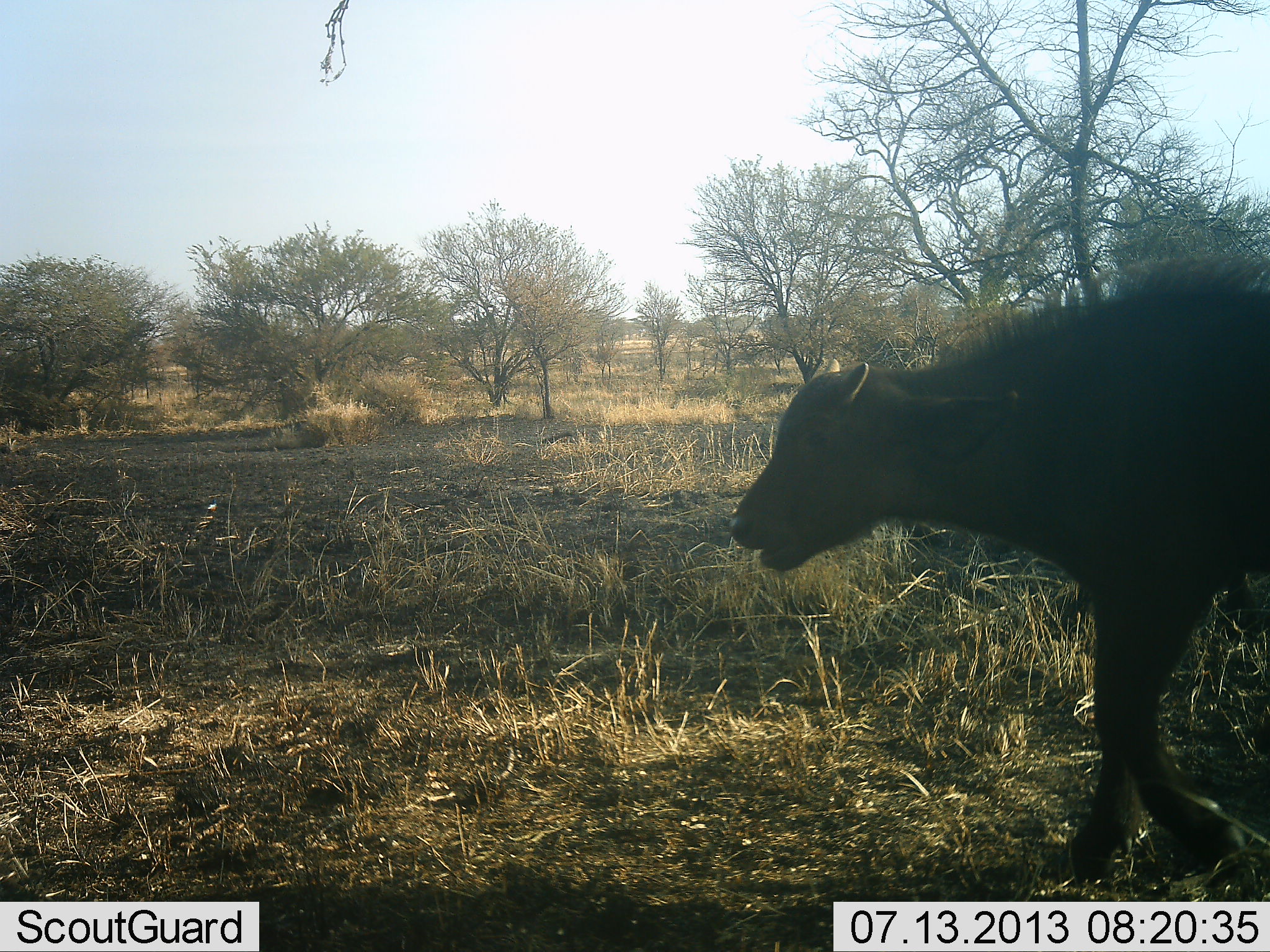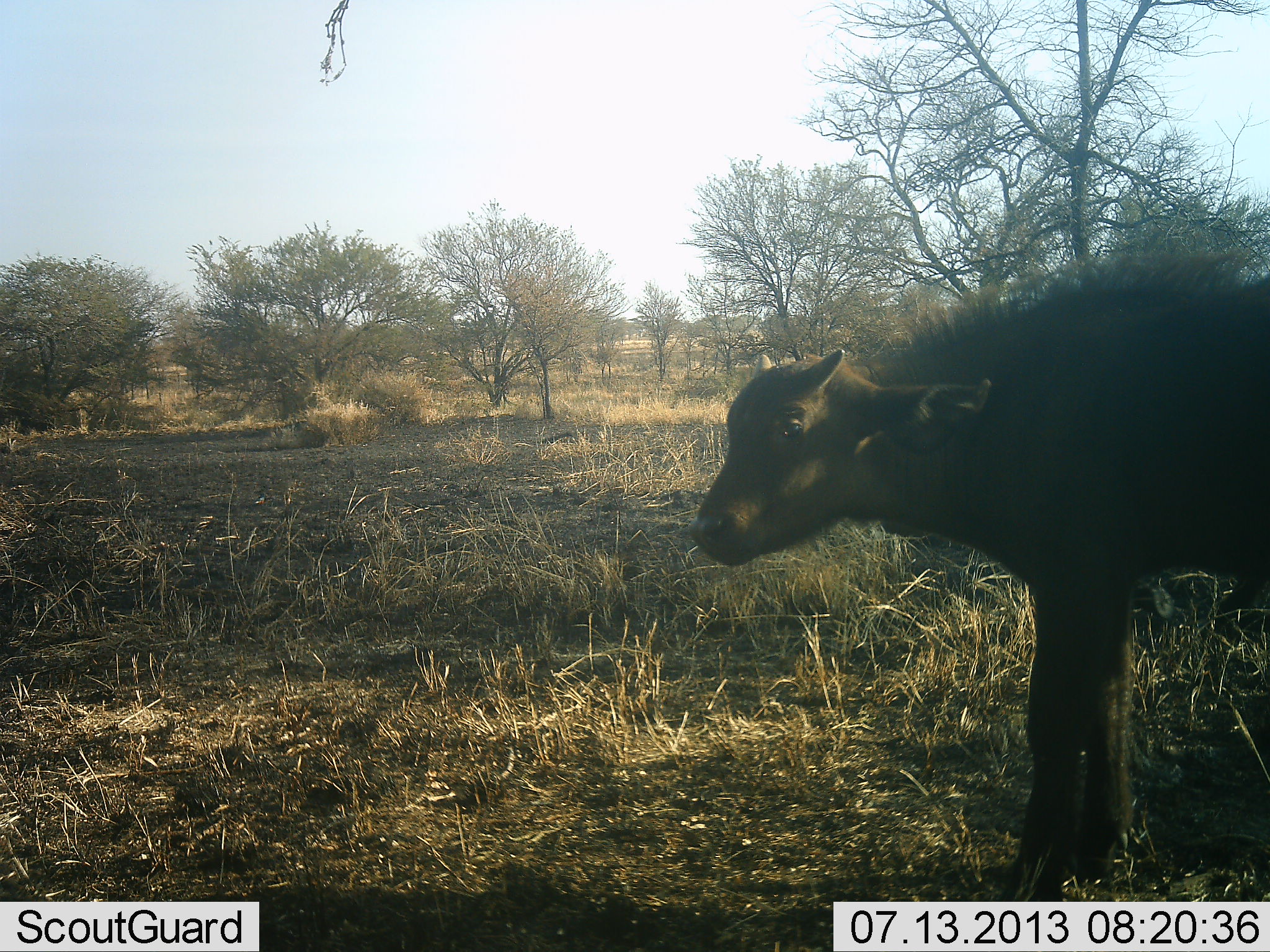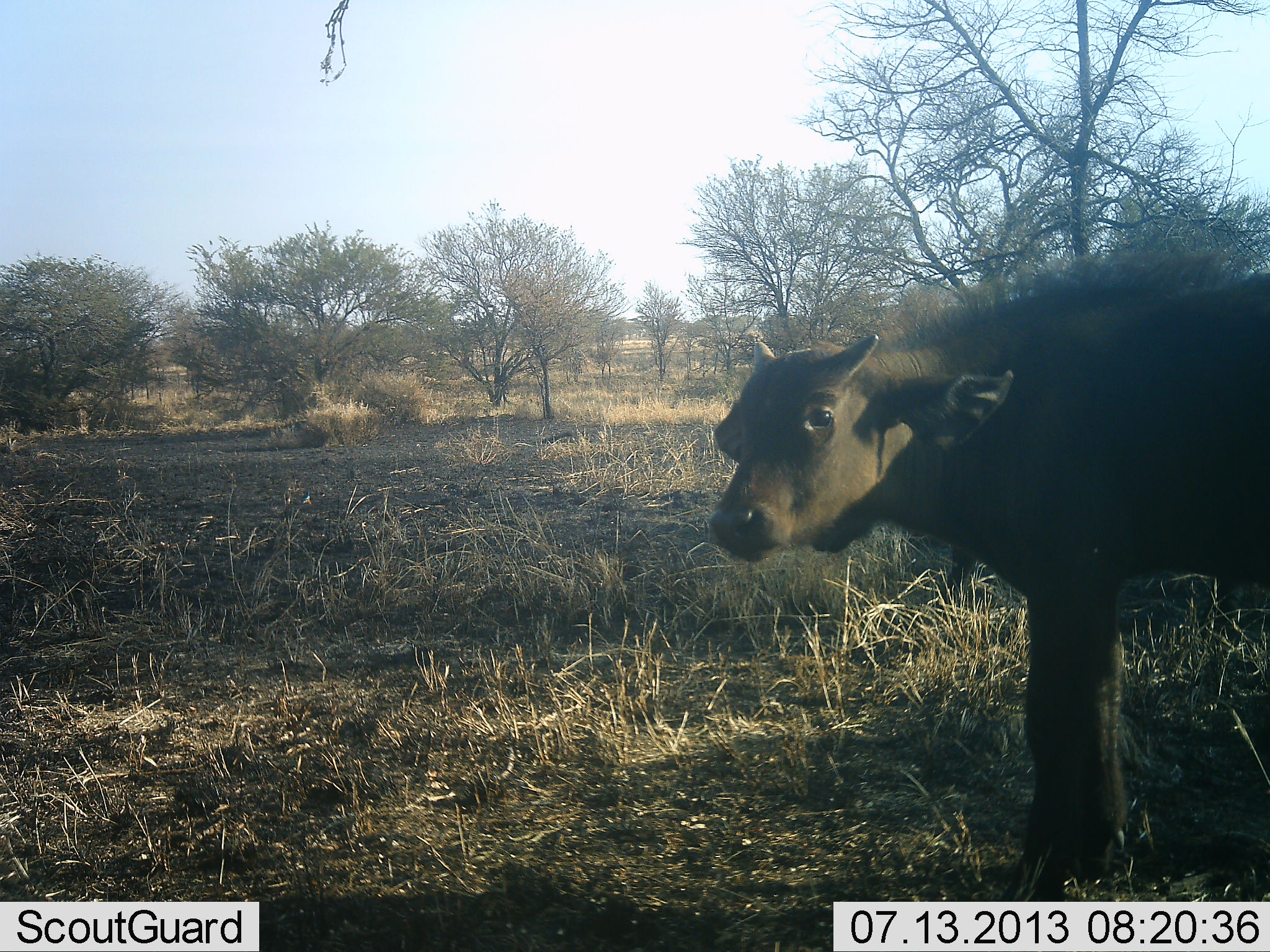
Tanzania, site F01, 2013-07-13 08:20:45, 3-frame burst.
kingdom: Animalia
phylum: Chordata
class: Mammalia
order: Artiodactyla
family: Bovidae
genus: Syncerus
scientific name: Syncerus caffer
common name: cape buffalo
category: buffalo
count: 1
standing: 91%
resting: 0%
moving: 18%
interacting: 0%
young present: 64%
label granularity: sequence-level